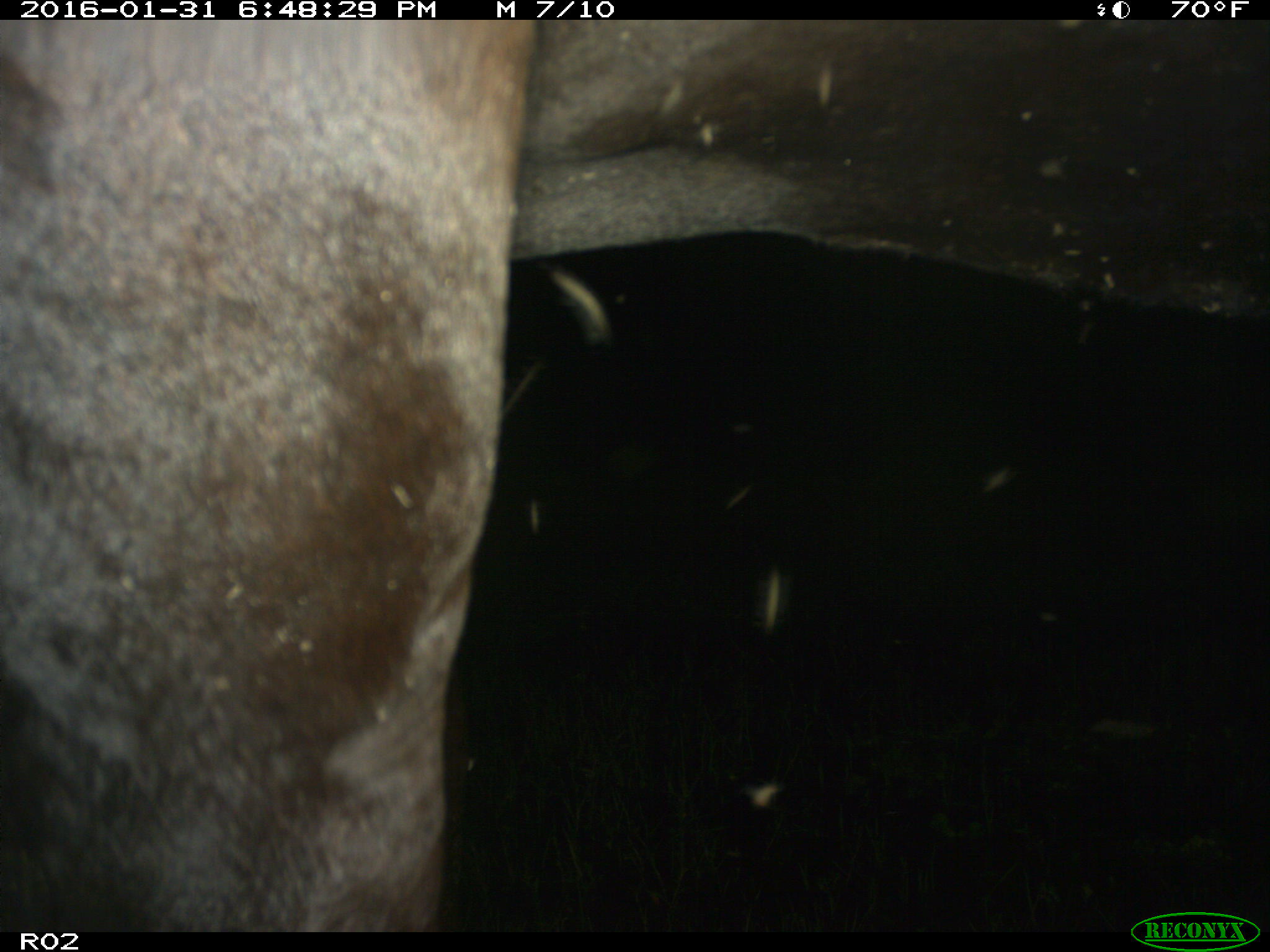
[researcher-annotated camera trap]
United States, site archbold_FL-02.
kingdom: Animalia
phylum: Chordata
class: Mammalia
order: Artiodactyla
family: Bovidae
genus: Bos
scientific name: Bos taurus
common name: domestic cow